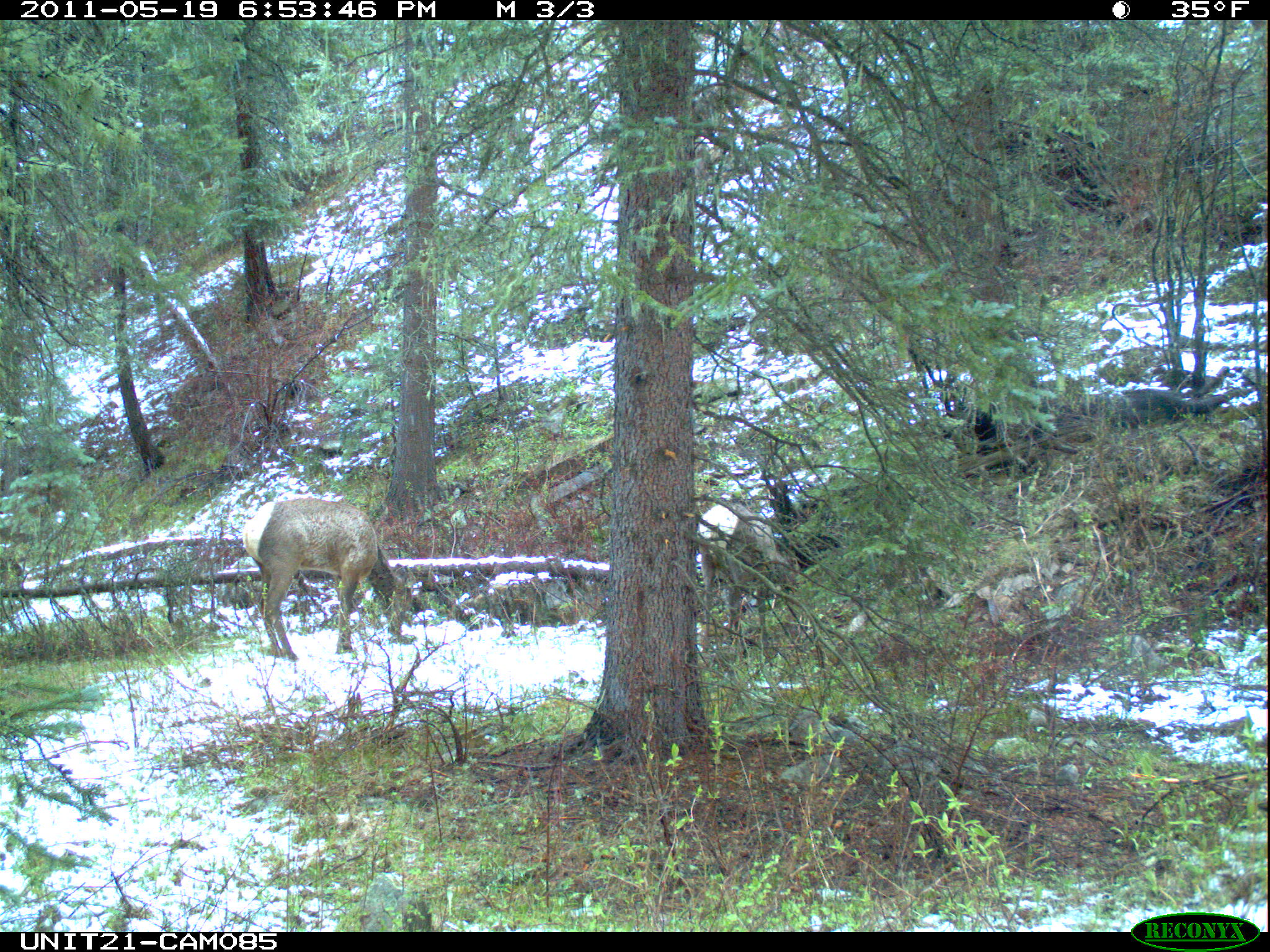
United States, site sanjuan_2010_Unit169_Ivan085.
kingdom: Animalia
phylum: Chordata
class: Mammalia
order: Artiodactyla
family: Cervidae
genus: Cervus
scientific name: Cervus elaphus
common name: red deer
Cervus elaphus (red deer).